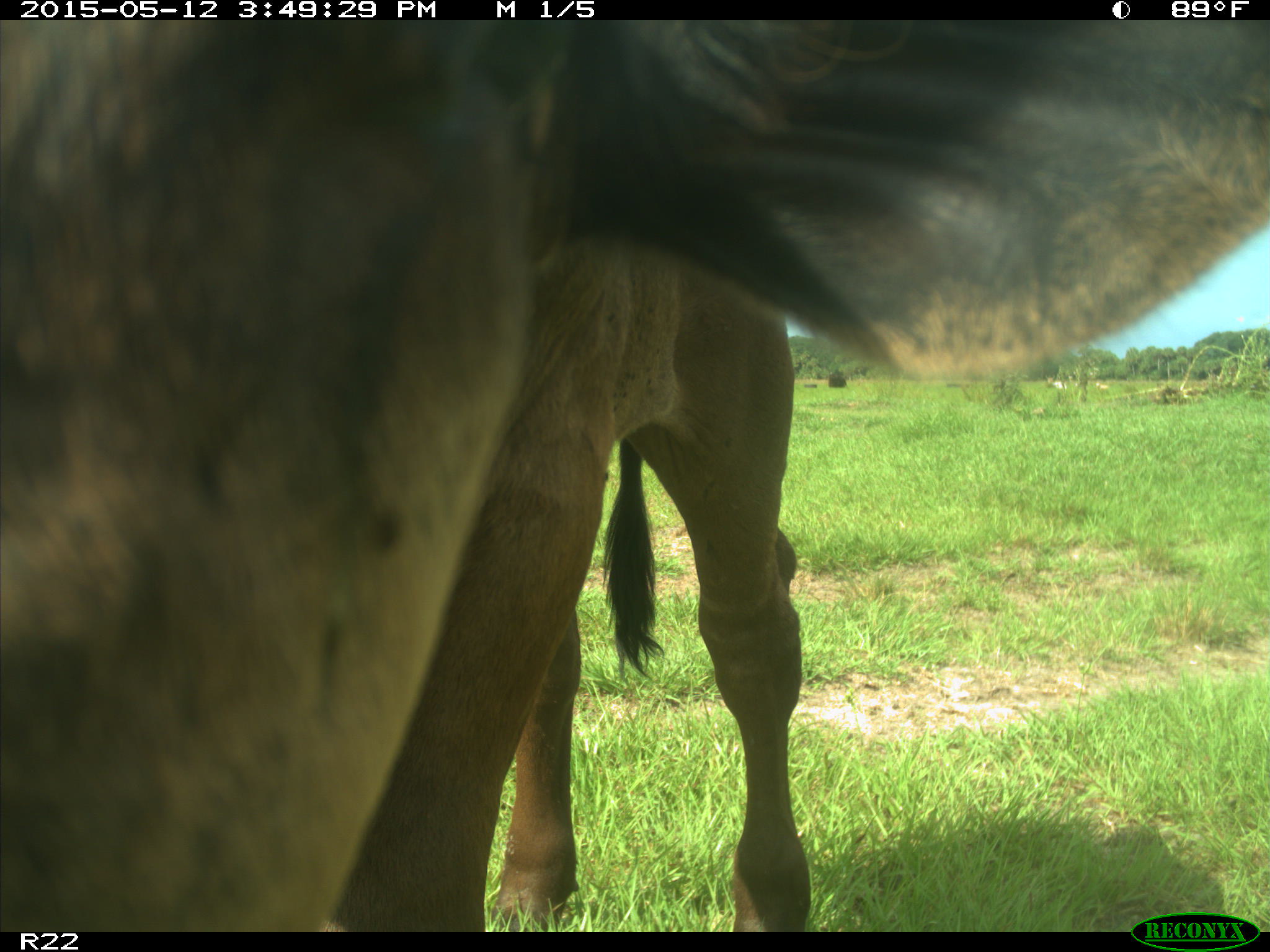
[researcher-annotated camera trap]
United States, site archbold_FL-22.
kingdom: Animalia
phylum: Chordata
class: Mammalia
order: Artiodactyla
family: Bovidae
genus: Bos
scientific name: Bos taurus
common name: domestic cow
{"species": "Bos taurus (domestic cow)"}